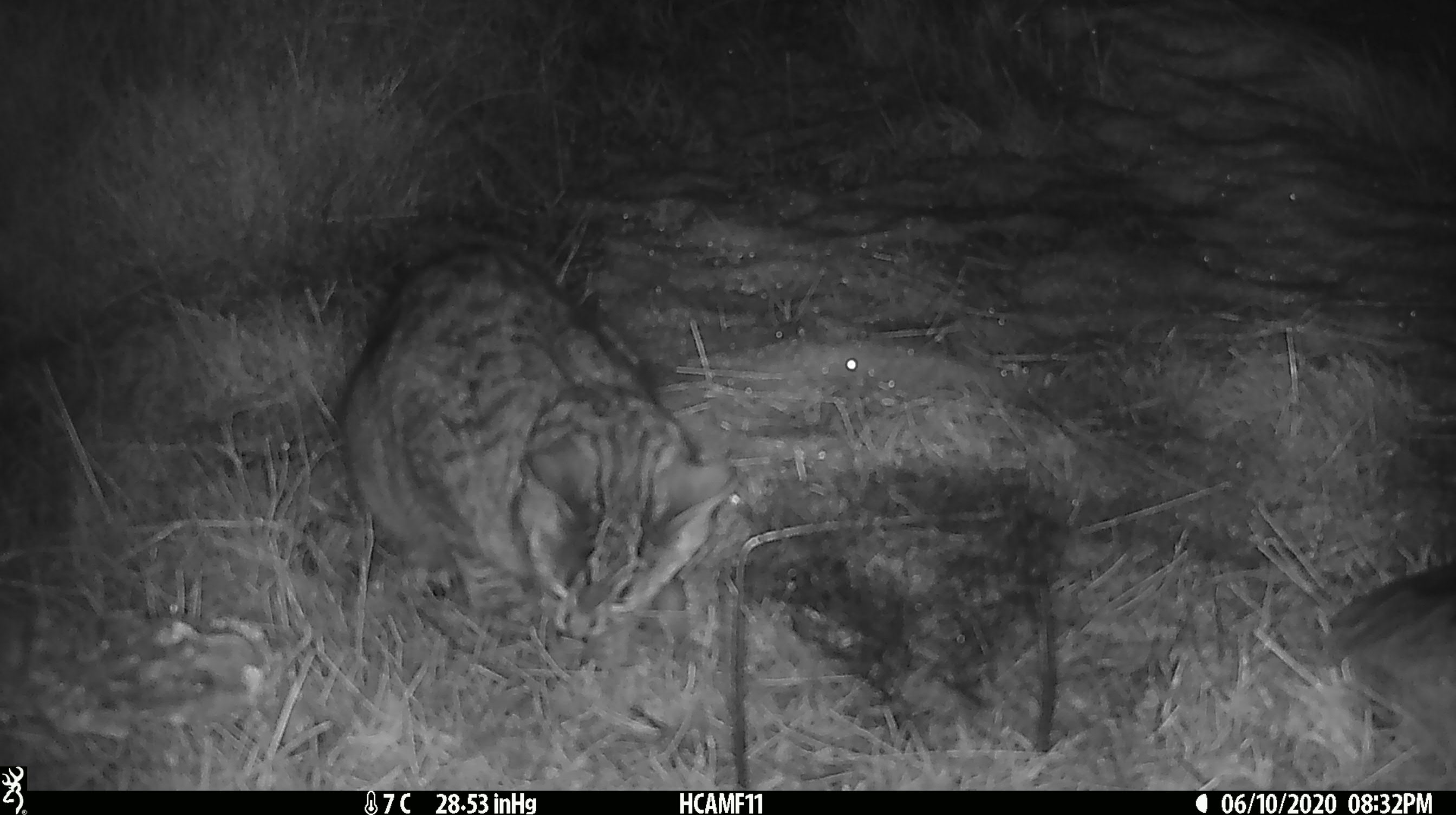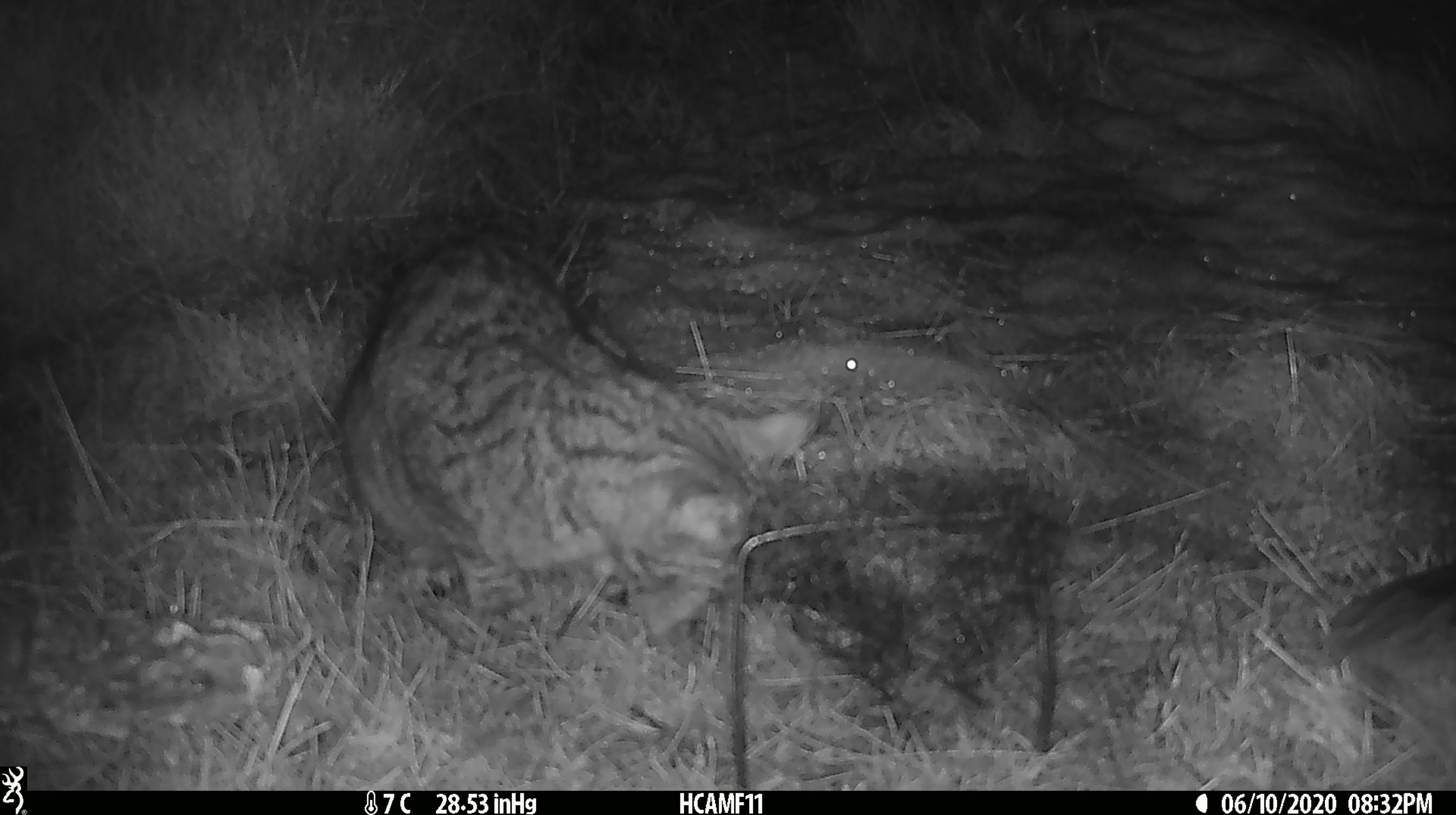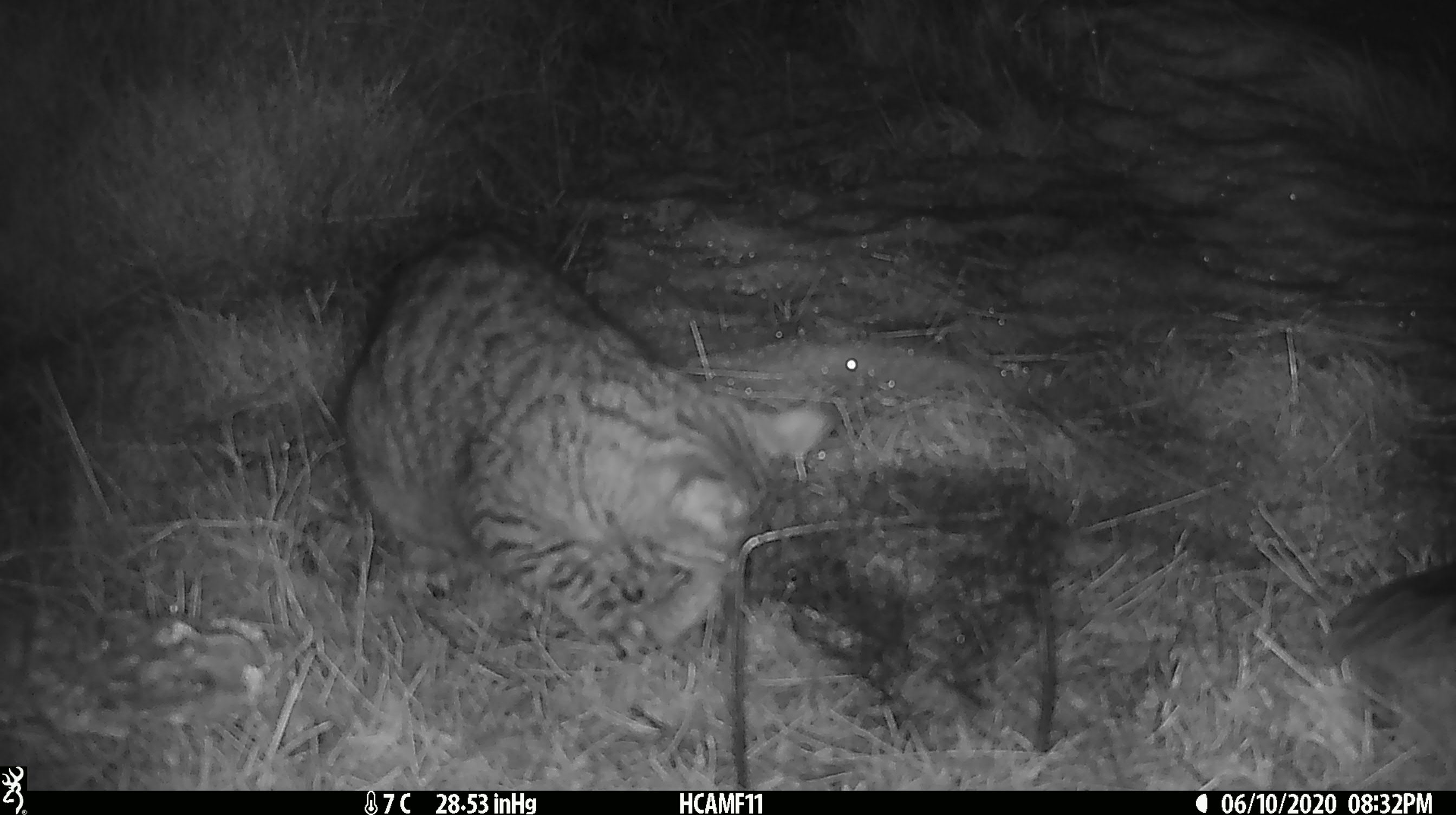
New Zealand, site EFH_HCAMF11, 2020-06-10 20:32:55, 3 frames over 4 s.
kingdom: Animalia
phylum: Chordata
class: Mammalia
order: Carnivora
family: Felidae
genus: Felis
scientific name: Felis catus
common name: domestic cat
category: cat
Cat (domestic cat) (Felis catus).